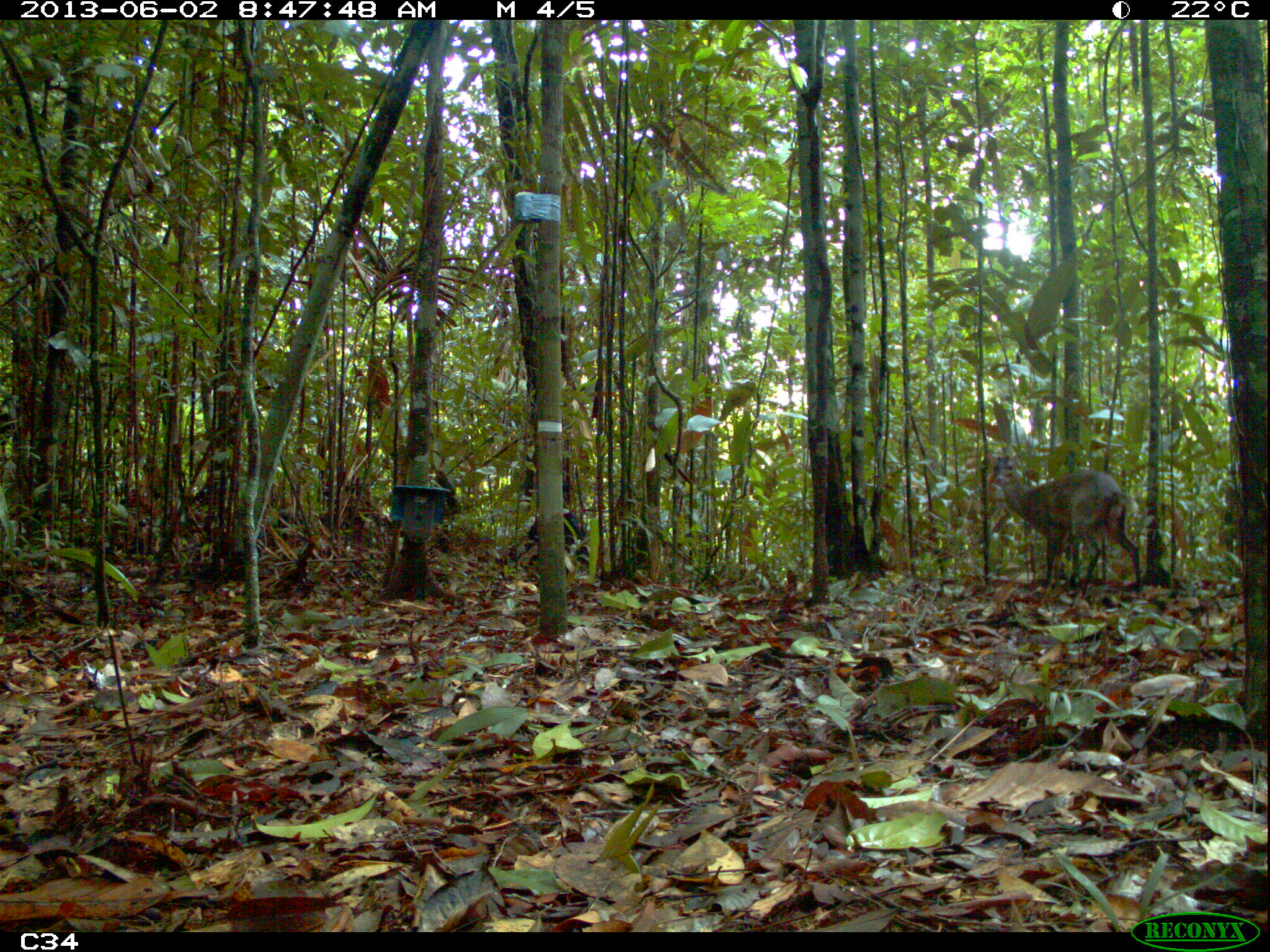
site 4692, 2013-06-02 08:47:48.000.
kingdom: Animalia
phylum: Chordata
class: Mammalia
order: Artiodactyla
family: Cervidae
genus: Mazama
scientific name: Mazama gouazoubira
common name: gray brocket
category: mazama gouazaoubira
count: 1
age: adult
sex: male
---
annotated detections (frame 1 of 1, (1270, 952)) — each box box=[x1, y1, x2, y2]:
mazama gouazaoubira: box=[983, 444, 1142, 597]